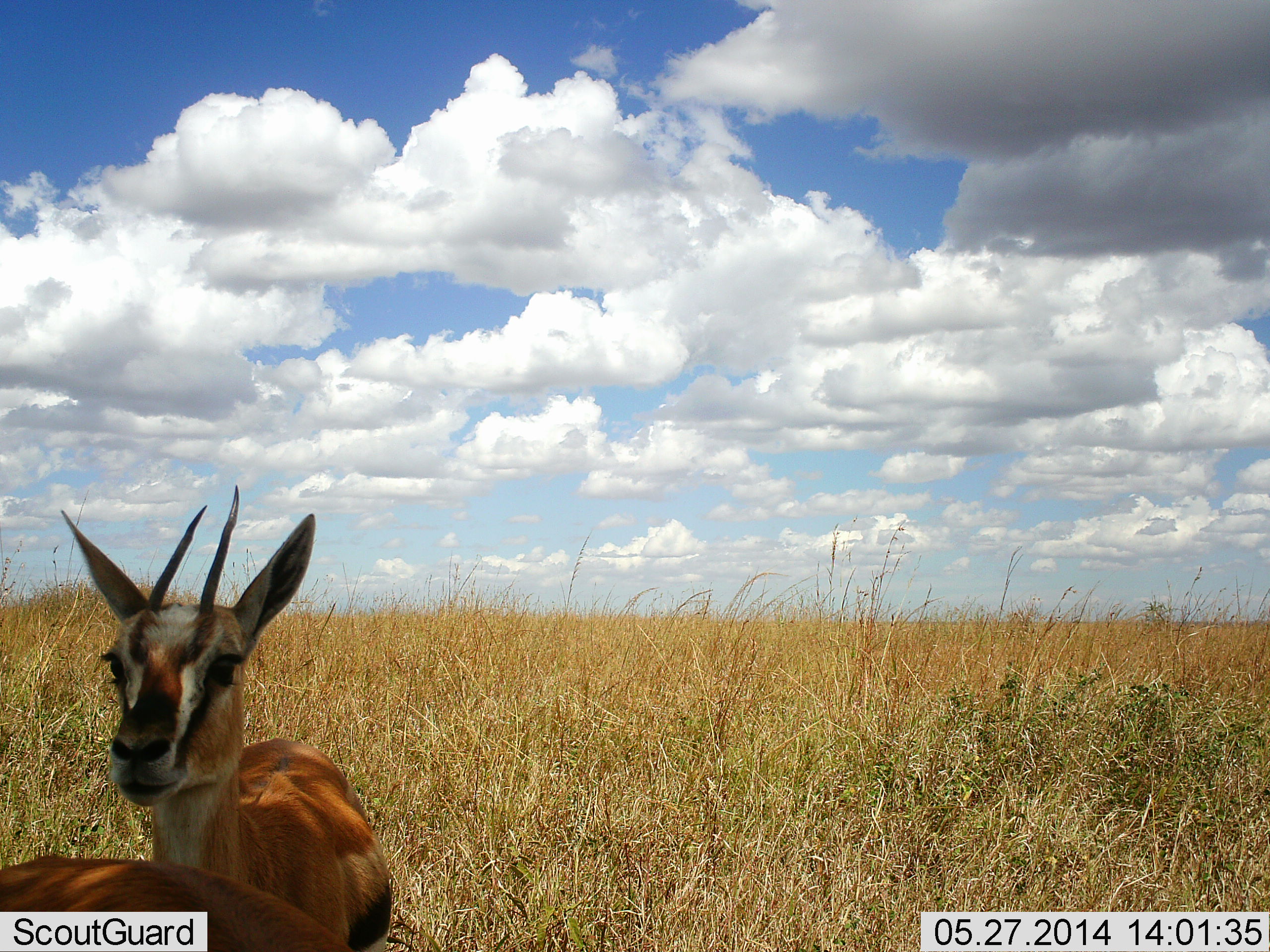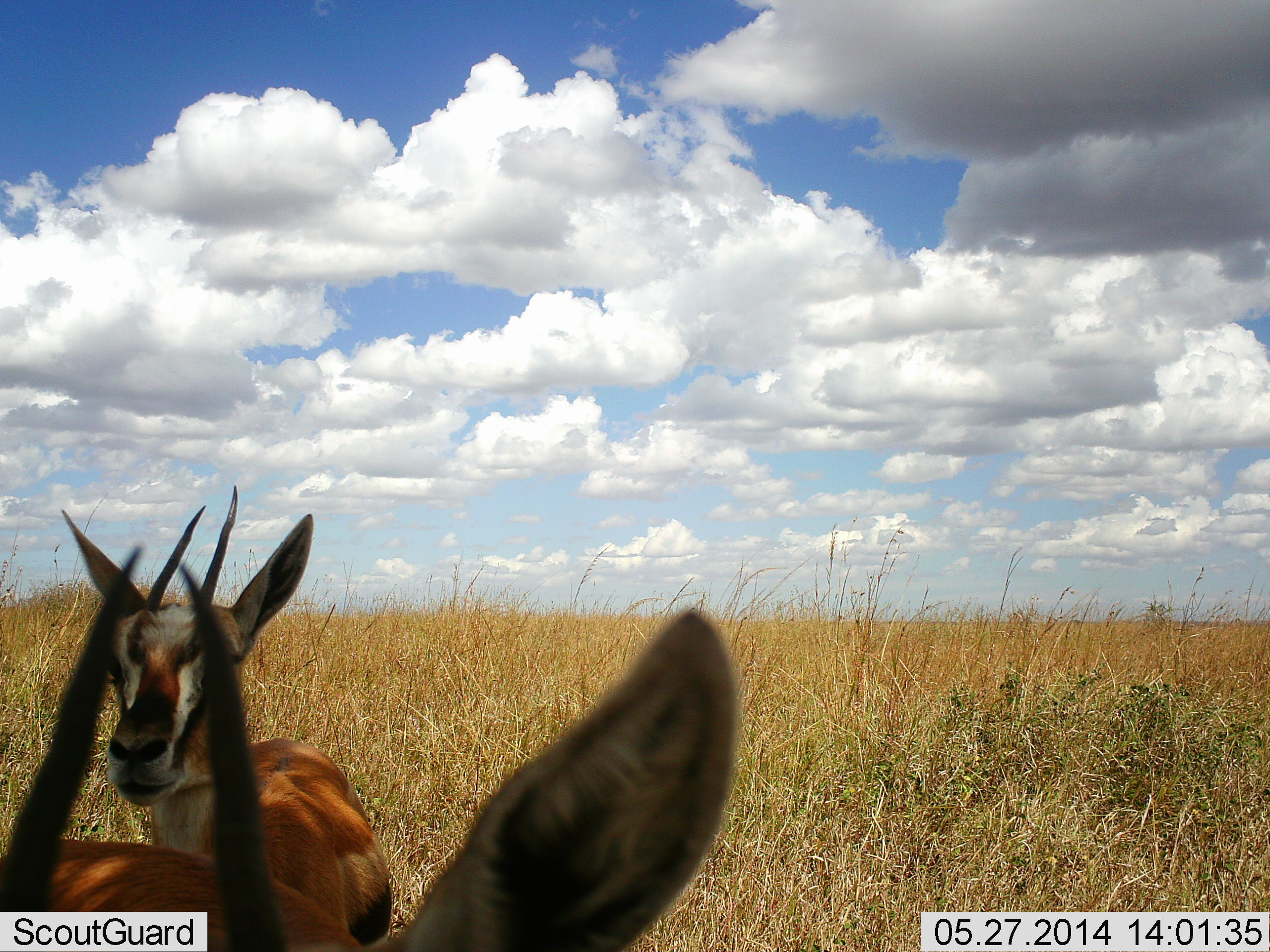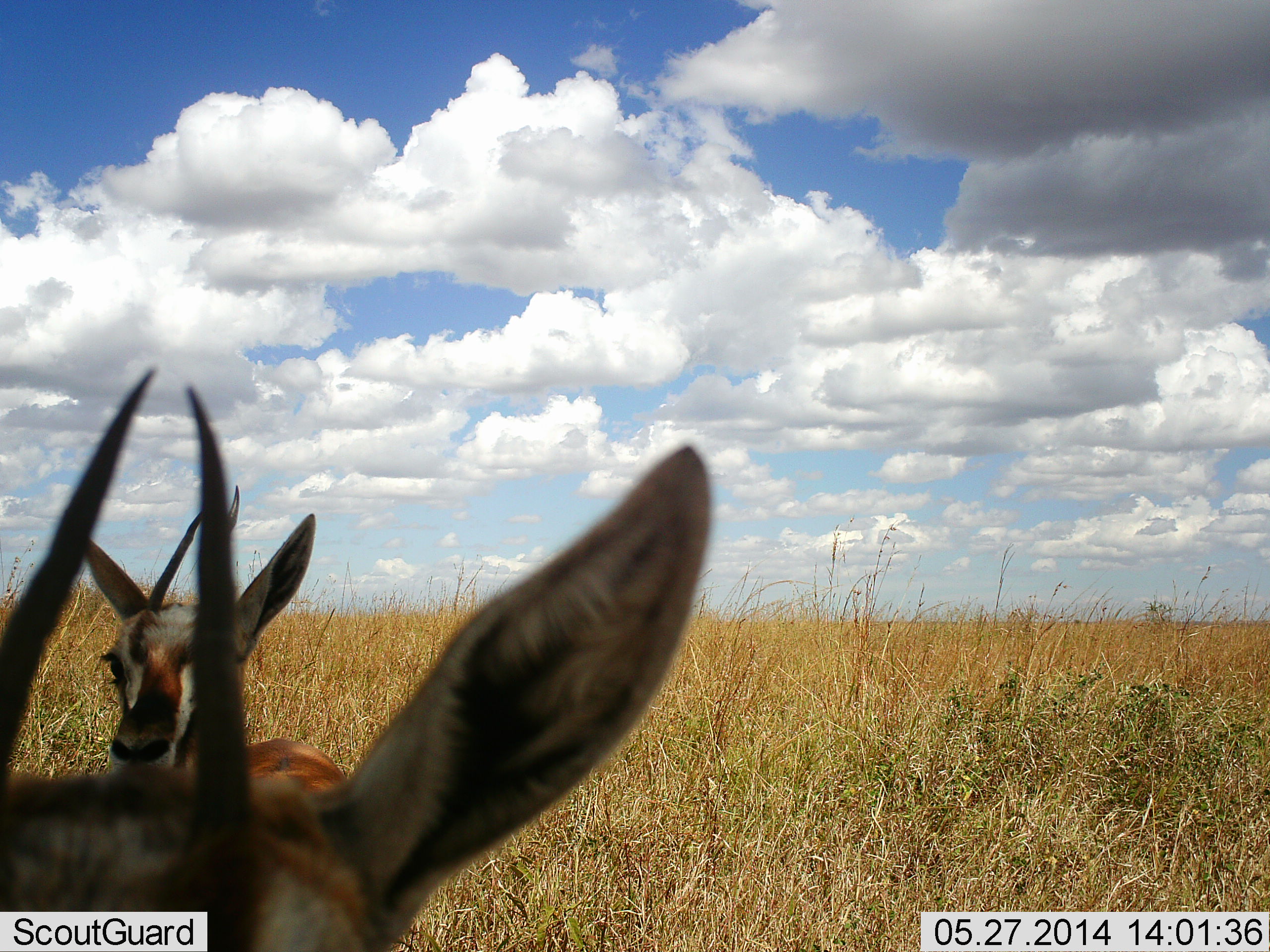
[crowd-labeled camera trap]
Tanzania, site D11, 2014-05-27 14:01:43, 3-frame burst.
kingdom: Animalia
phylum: Chordata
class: Mammalia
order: Artiodactyla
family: Bovidae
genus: Eudorcas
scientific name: Eudorcas thomsonii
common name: thomson's gazelle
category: gazellethomsons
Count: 2.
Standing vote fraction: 90%.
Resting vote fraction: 10%.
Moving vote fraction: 0%.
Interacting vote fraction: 0%.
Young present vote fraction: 0%.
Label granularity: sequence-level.